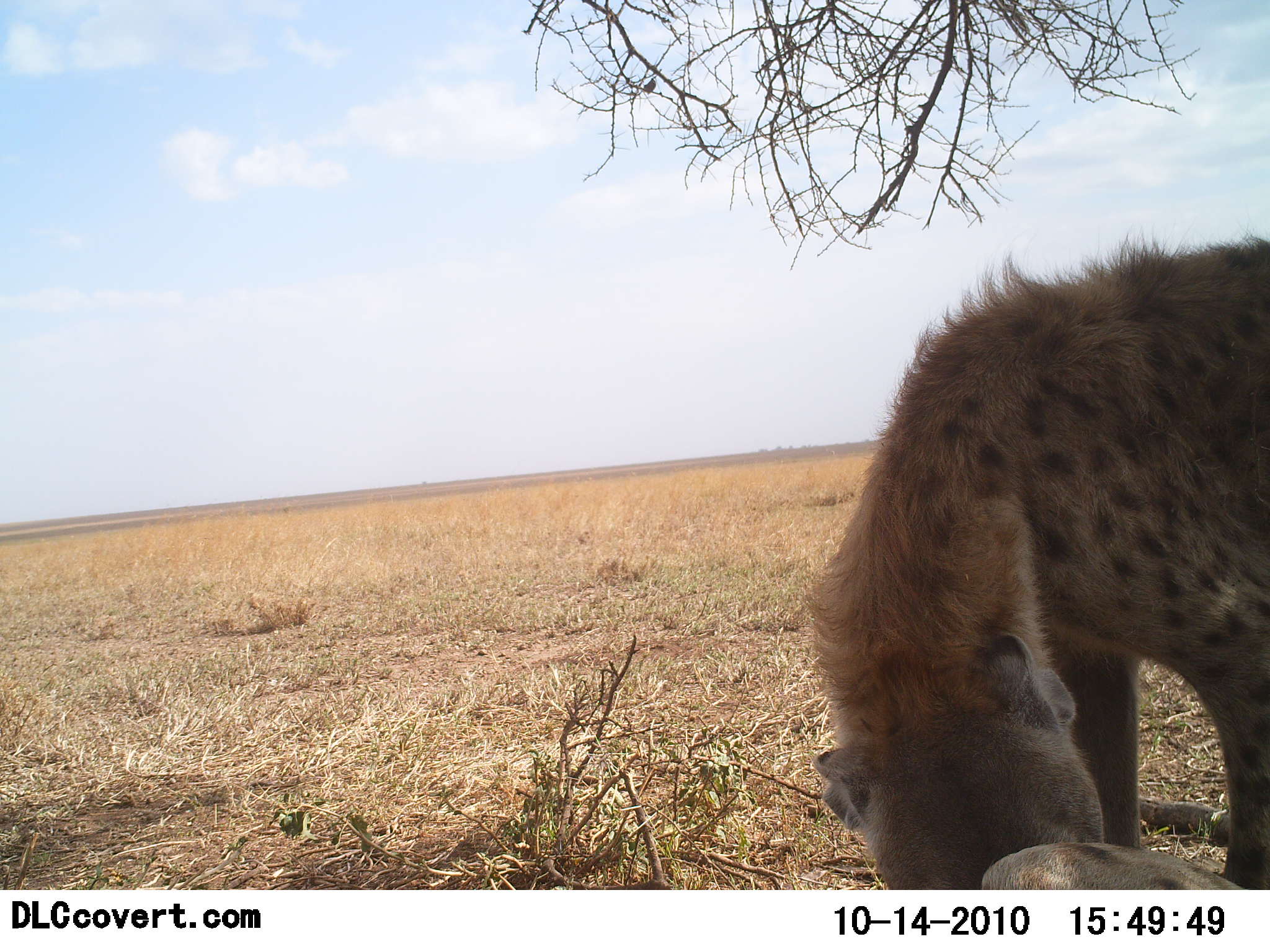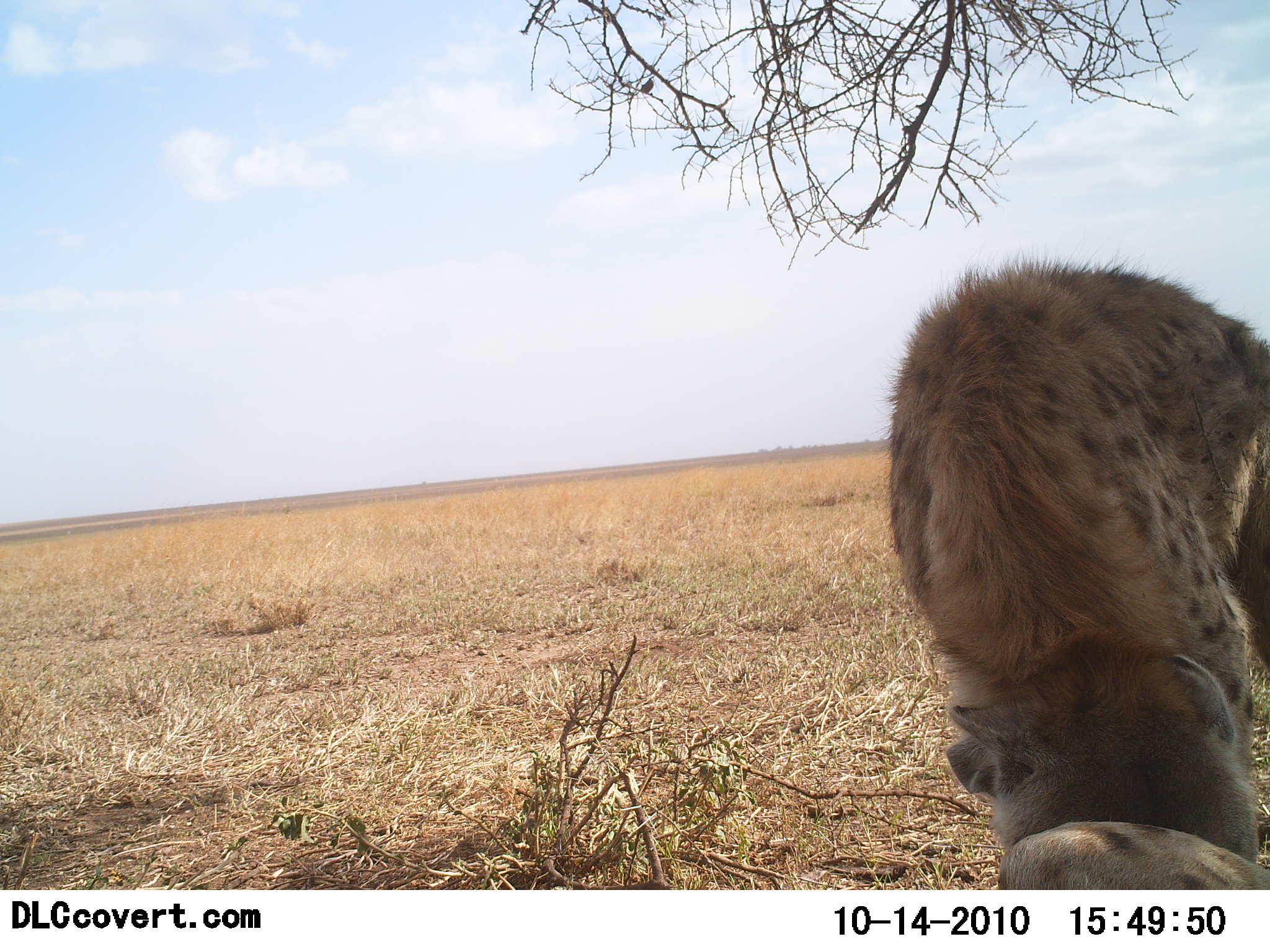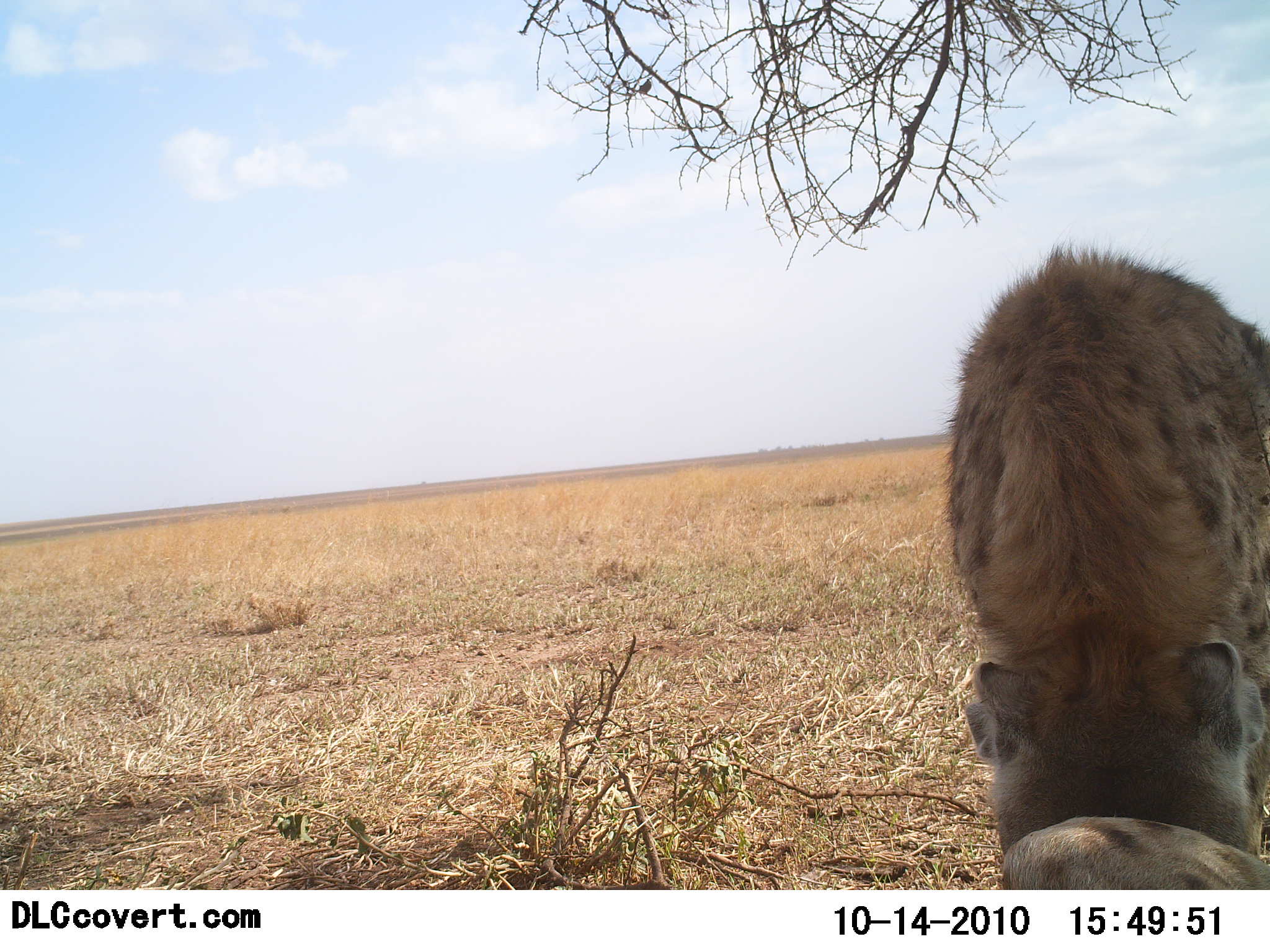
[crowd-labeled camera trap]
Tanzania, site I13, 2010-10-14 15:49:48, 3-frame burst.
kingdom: Animalia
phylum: Chordata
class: Mammalia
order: Carnivora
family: Hyaenidae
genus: Crocuta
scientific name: Crocuta crocuta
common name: spotted hyena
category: hyenaspotted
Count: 2.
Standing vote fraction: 26%.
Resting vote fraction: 26%.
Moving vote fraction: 5%.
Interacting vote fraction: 68%.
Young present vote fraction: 0%.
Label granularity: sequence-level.